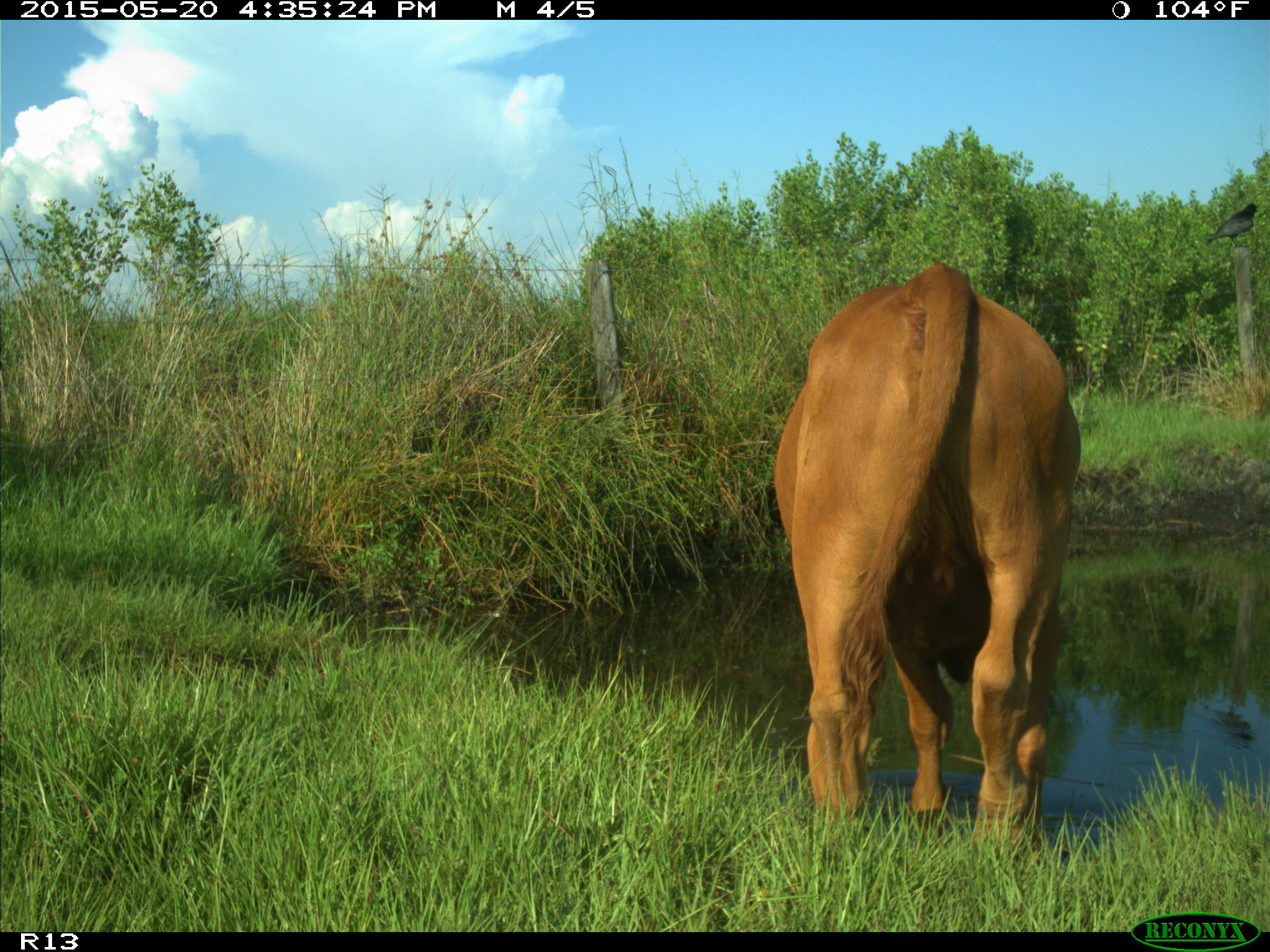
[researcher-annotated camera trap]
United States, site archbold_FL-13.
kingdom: Animalia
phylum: Chordata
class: Mammalia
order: Artiodactyla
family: Bovidae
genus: Bos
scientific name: Bos taurus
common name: domestic cow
Bos taurus (domestic cow).